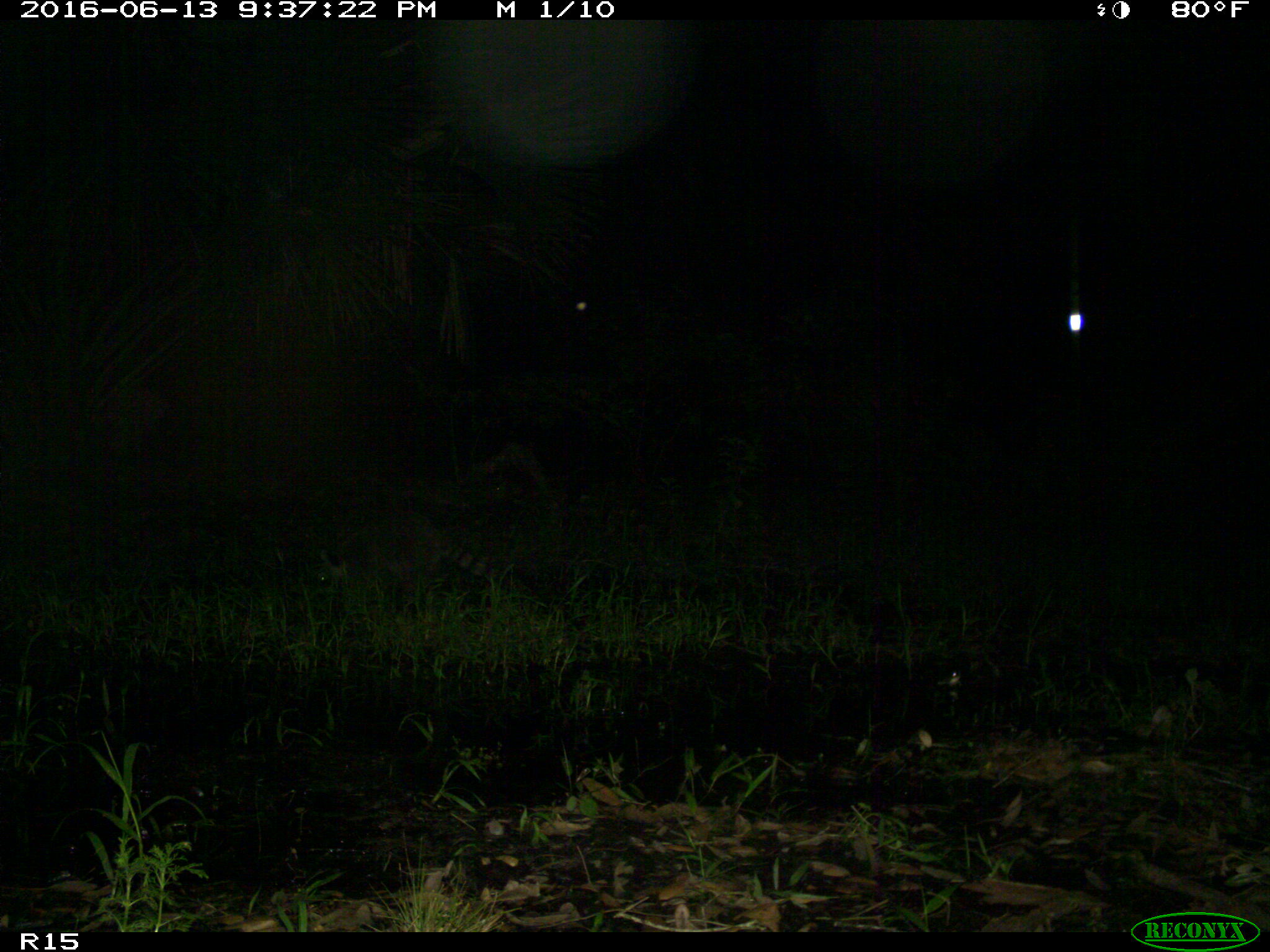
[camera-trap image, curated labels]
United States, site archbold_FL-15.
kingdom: Animalia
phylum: Chordata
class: Mammalia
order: Carnivora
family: Procyonidae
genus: Procyon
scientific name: Procyon lotor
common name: common raccoon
Procyon lotor (common raccoon).